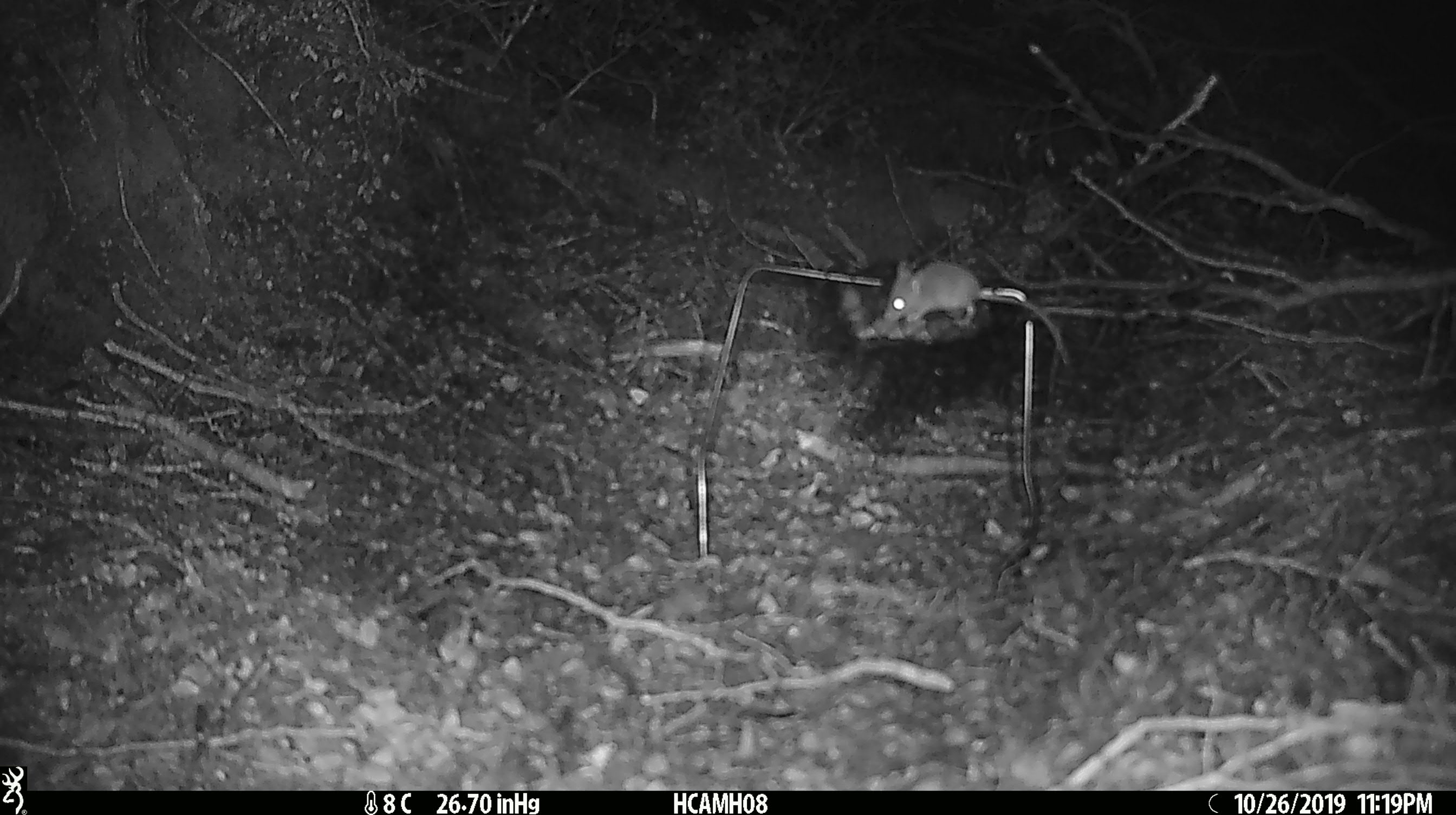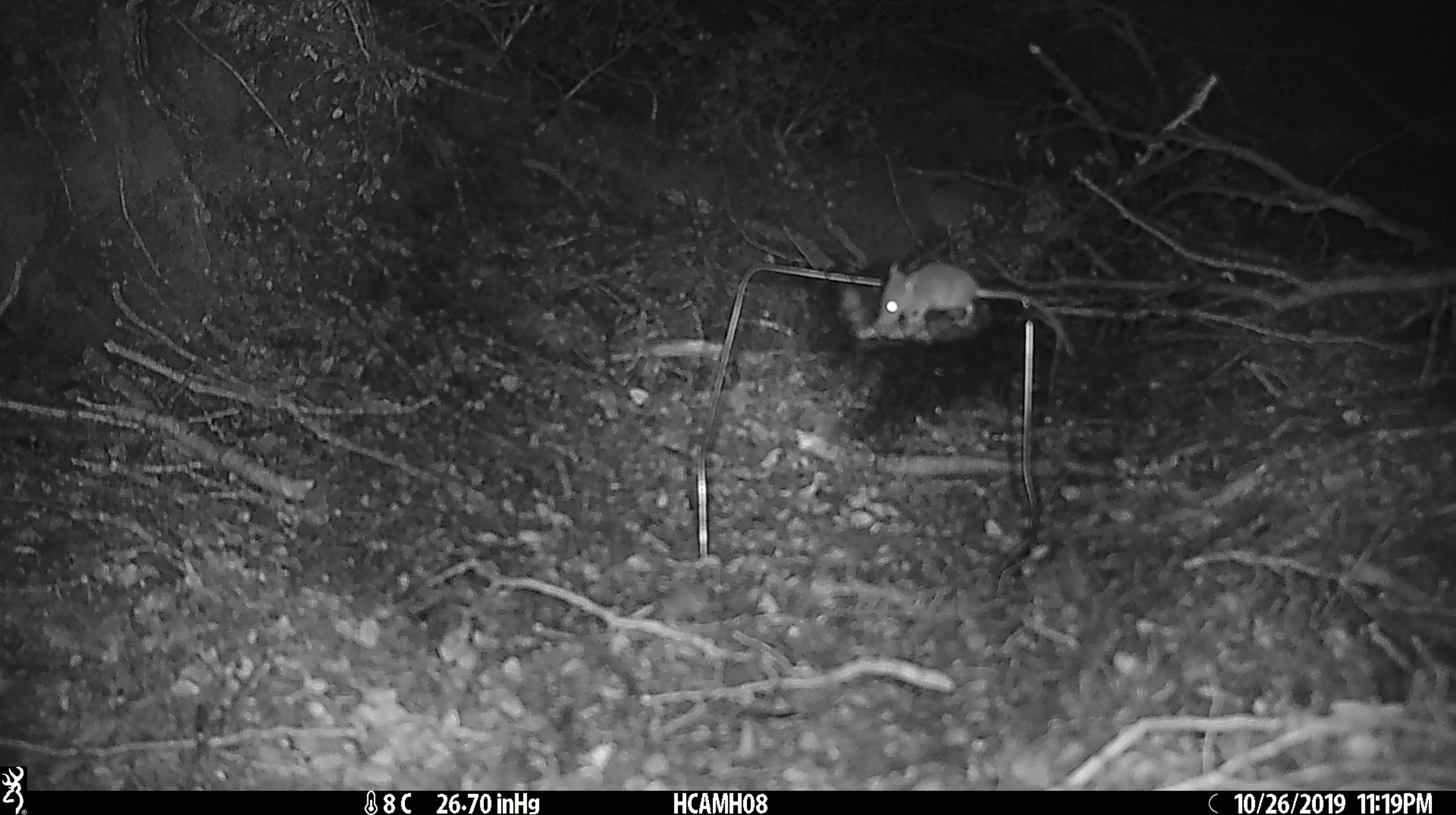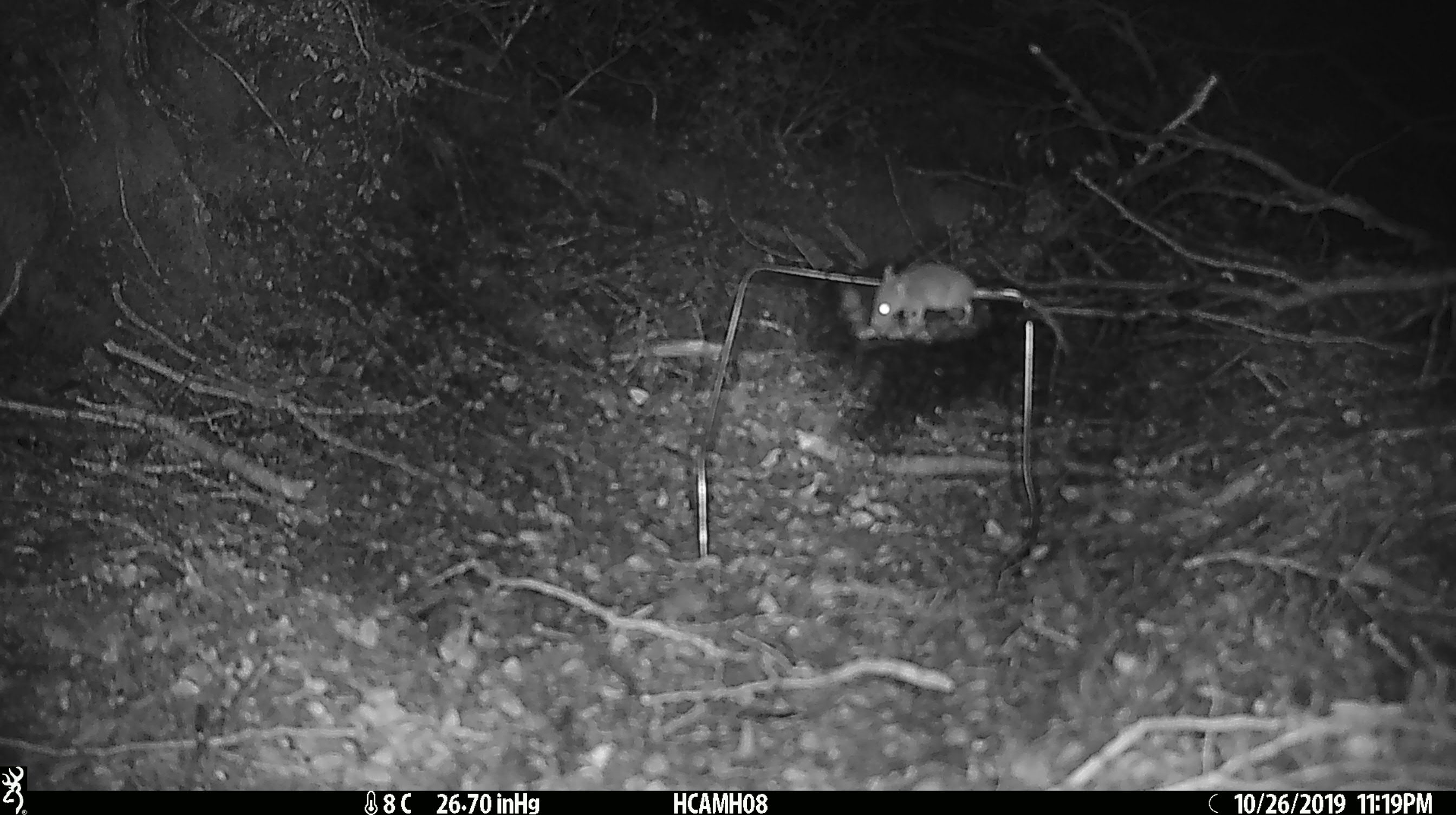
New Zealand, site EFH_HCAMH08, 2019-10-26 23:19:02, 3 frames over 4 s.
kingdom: Animalia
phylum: Chordata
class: Mammalia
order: Rodentia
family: Muridae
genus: Mus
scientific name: Mus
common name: mouse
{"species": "mouse (Mus)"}